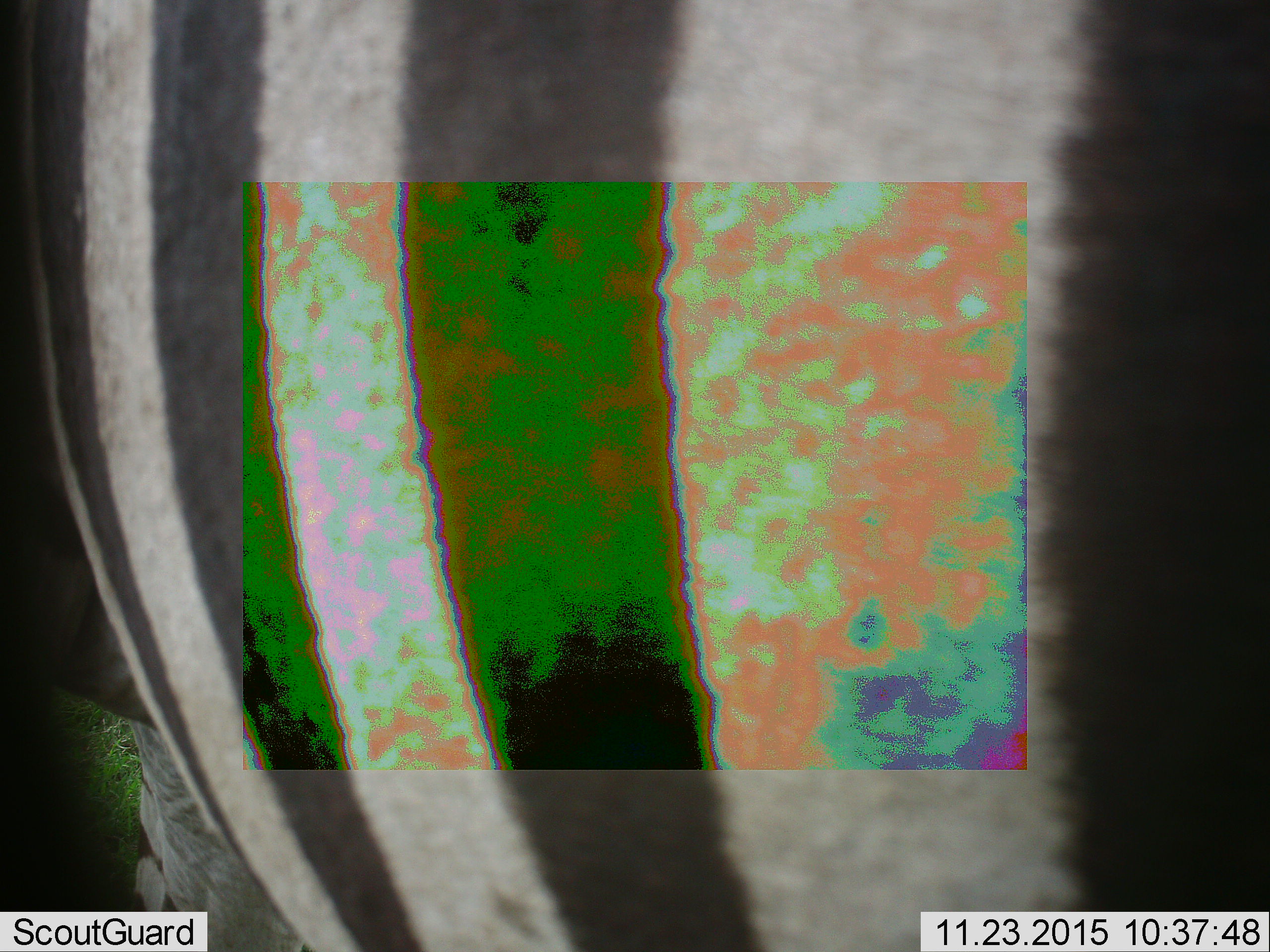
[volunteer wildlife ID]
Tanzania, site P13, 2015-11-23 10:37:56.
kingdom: Animalia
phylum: Chordata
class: Mammalia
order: Perissodactyla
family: Equidae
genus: Equus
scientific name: Equus quagga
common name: plains zebra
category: zebra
Zebra (plains zebra) (Equus quagga), count 1. Behavior (volunteer vote fractions): standing 29%, resting 0%, moving 86%, interacting 0%. Young present (vote fraction): 0%. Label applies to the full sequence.